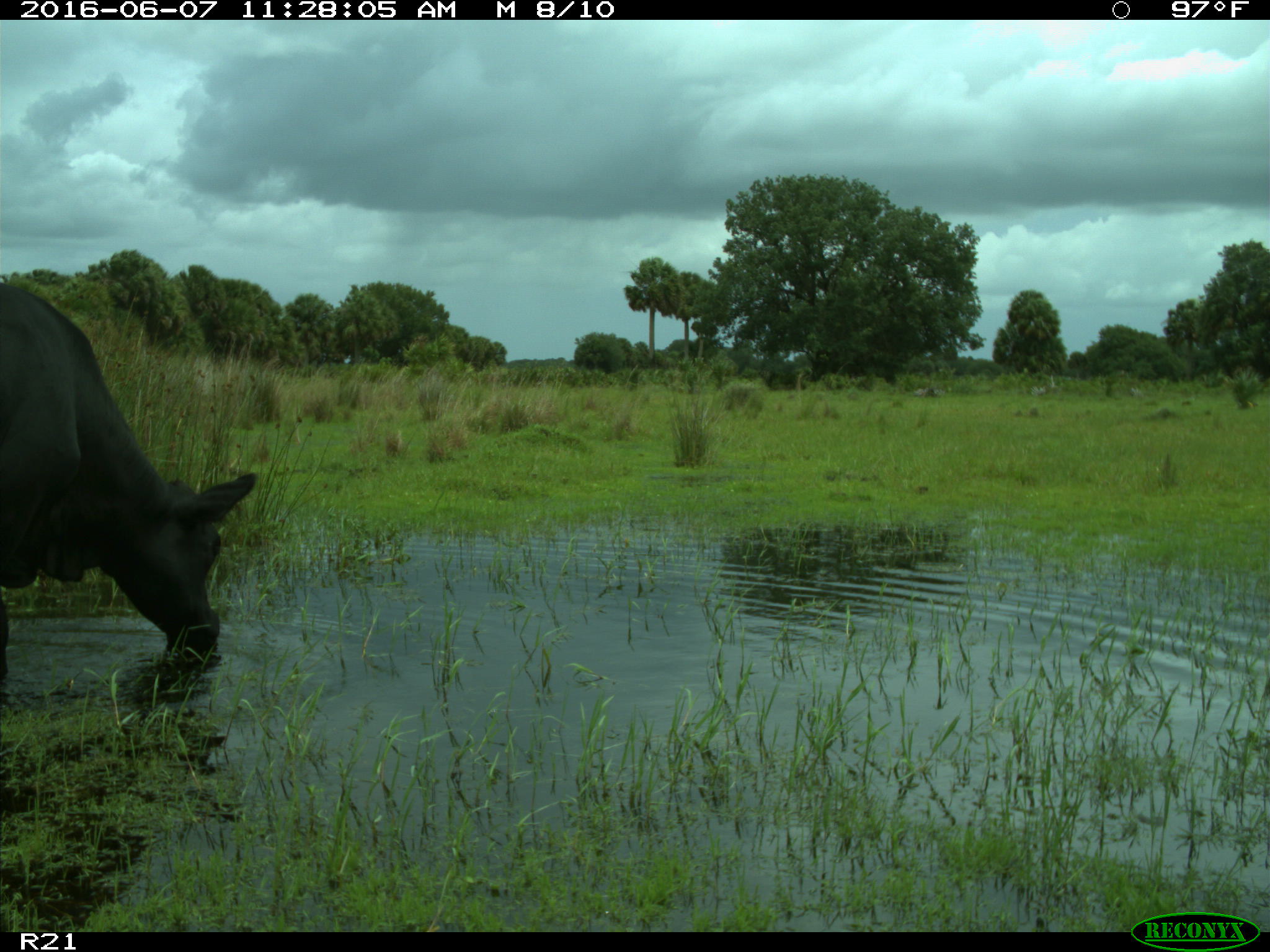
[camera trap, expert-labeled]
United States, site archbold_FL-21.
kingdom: Animalia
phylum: Chordata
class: Mammalia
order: Artiodactyla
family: Bovidae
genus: Bos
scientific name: Bos taurus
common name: domestic cow